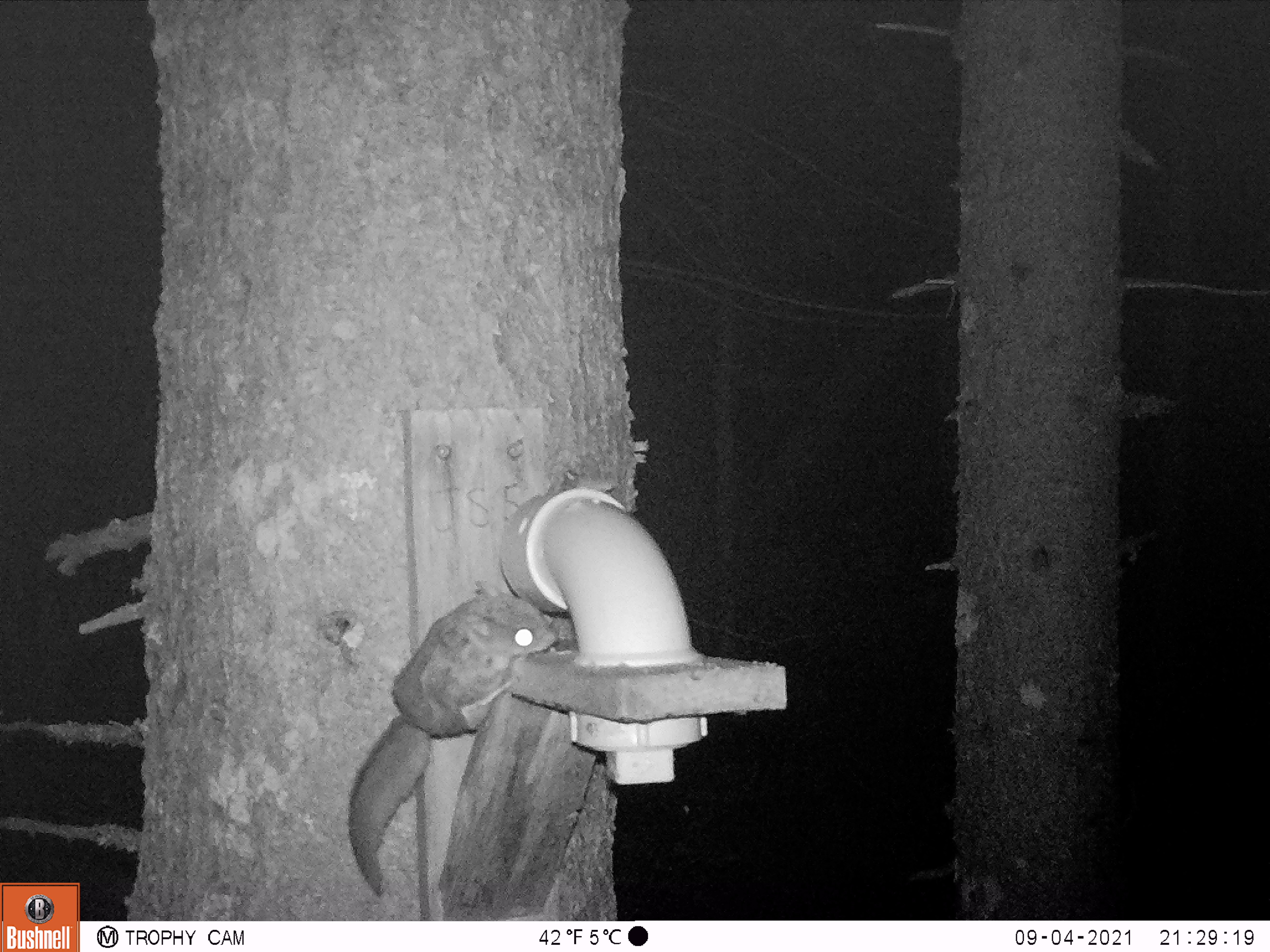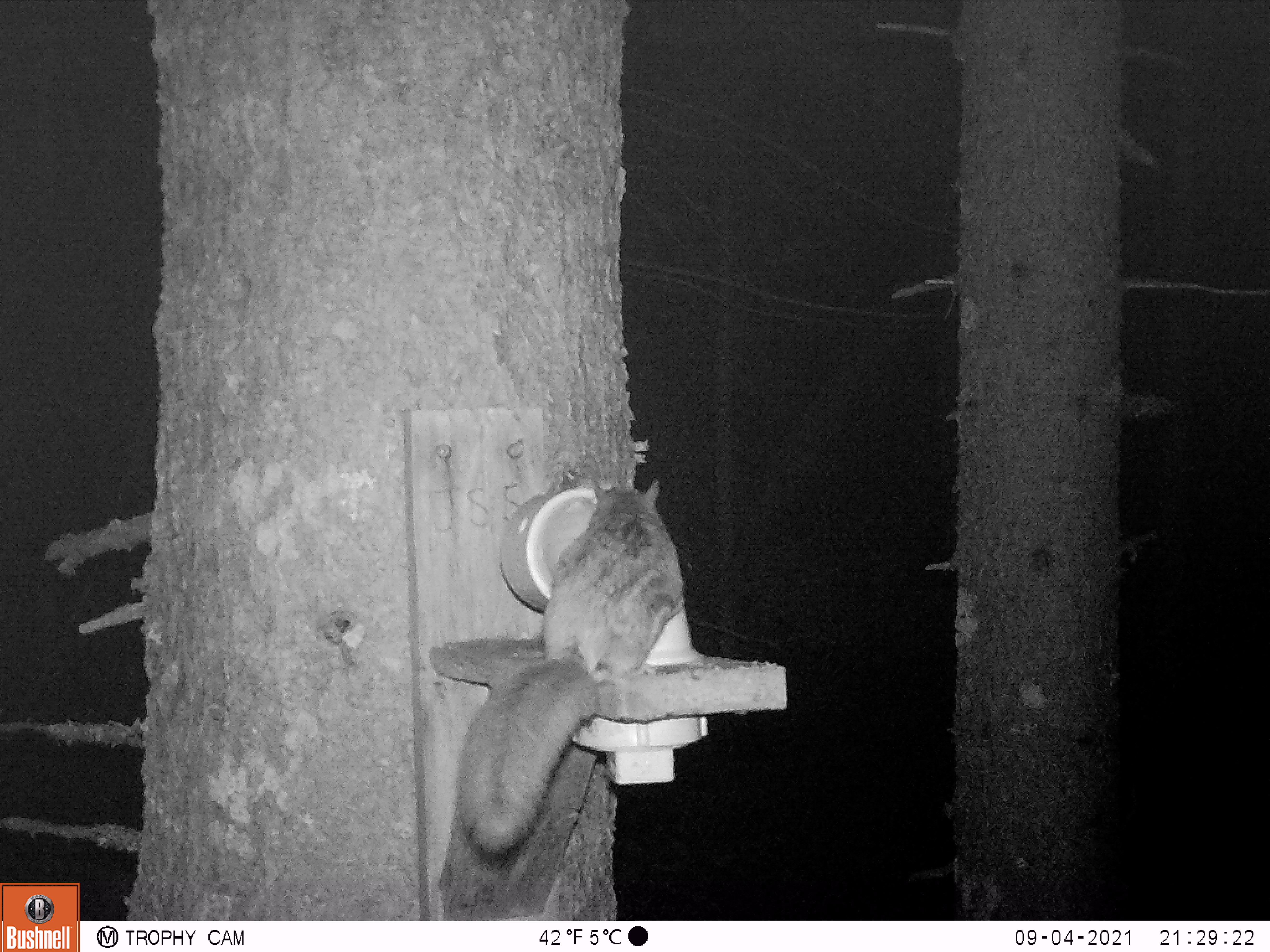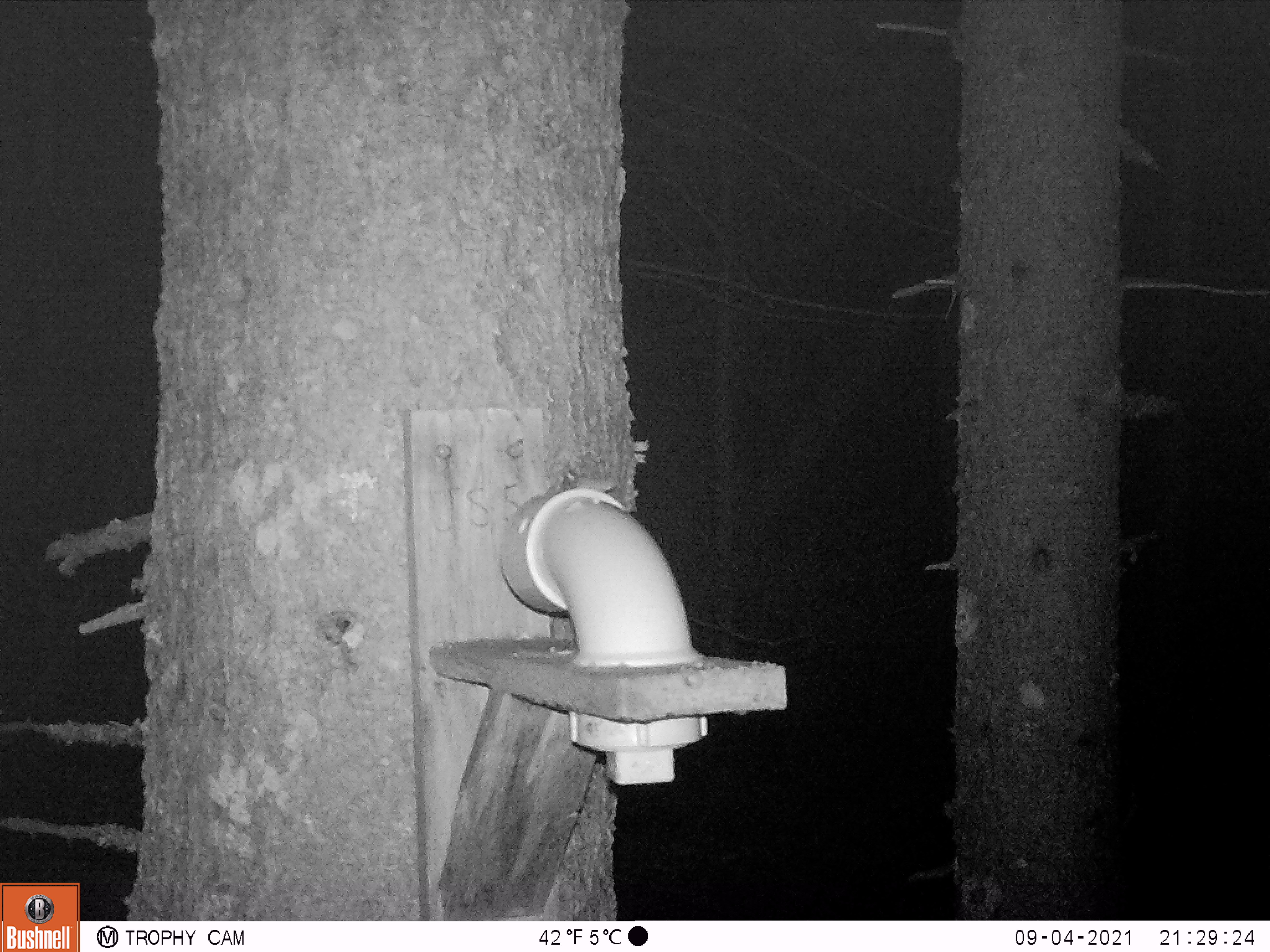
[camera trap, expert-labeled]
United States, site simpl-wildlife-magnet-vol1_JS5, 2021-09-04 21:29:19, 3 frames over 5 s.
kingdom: Animalia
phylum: Chordata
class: Mammalia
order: Rodentia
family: Sciuridae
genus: Glaucomys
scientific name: Glaucomys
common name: flying squirrel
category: flying squirrel sp.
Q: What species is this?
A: Flying squirrel sp. (flying squirrel) (Glaucomys).